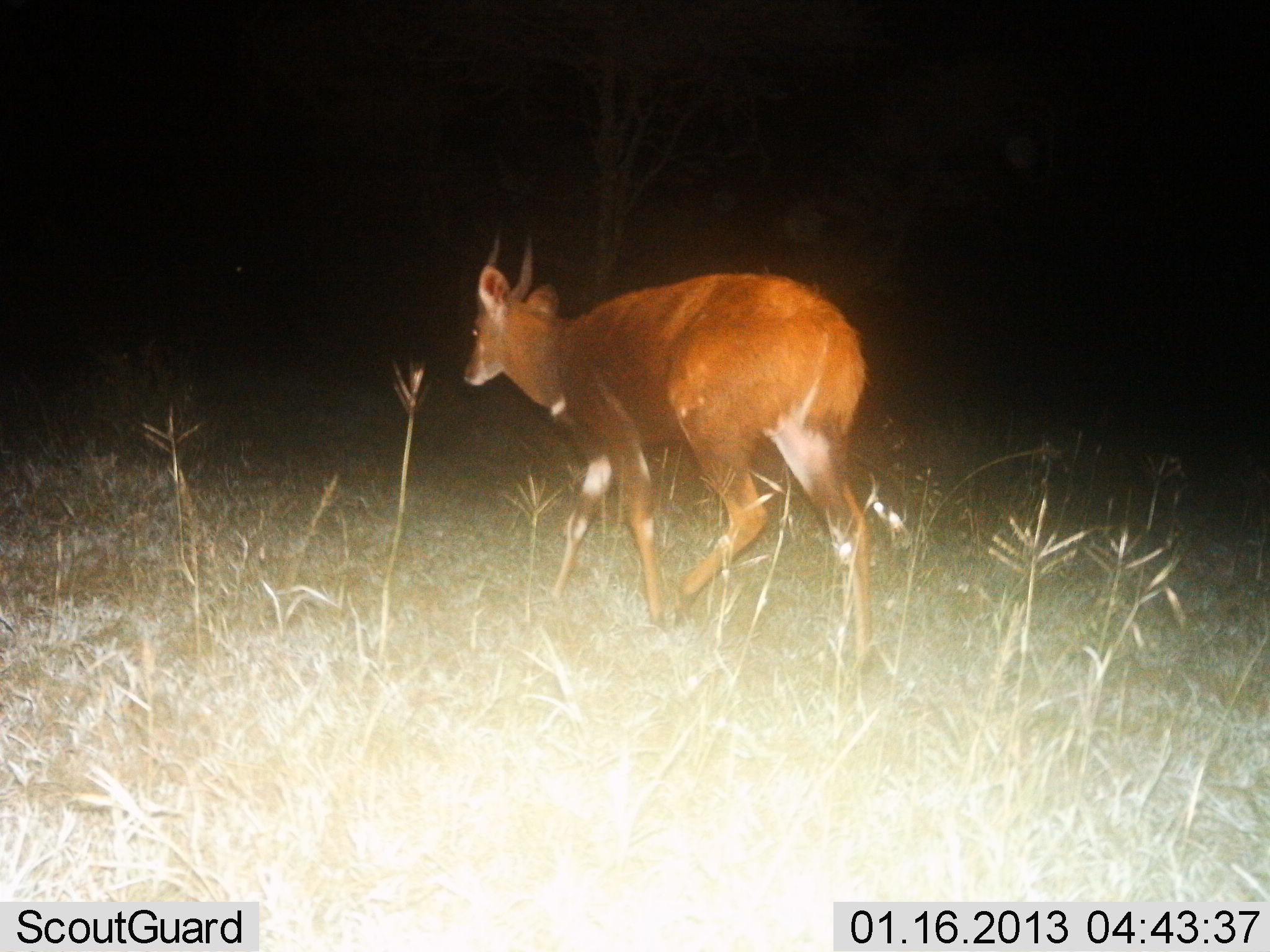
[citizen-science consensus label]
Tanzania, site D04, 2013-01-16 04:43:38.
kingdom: Animalia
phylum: Chordata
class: Mammalia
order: Artiodactyla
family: Bovidae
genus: Tragelaphus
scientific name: Tragelaphus scriptus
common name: bushbuck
Bushbuck (Tragelaphus scriptus), count 1. Behavior (volunteer vote fractions): standing 0%, resting 0%, moving 100%, interacting 0%. Young present (vote fraction): 0%. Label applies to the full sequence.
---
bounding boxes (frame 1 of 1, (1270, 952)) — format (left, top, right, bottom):
animal: (461, 228, 875, 694)